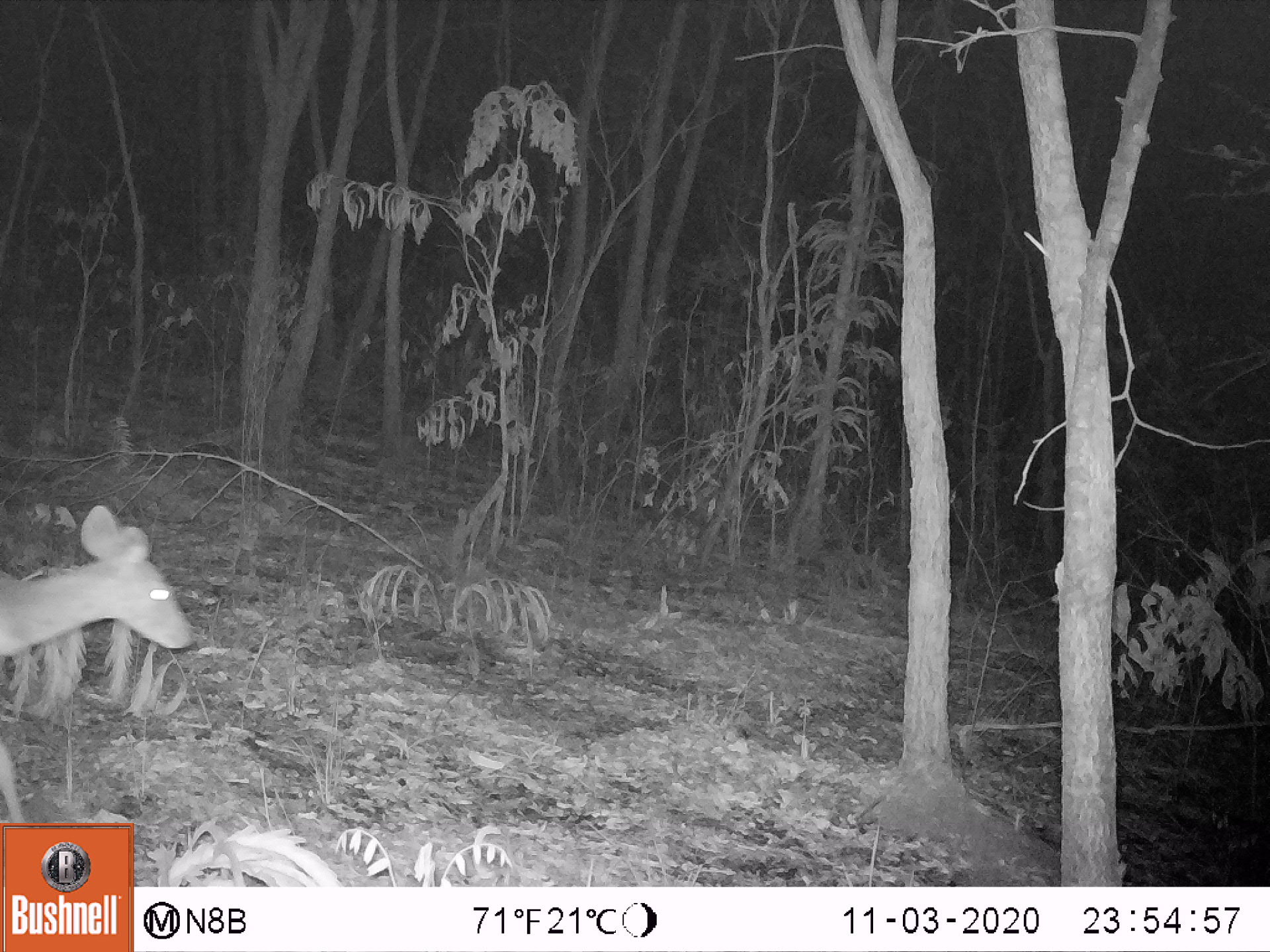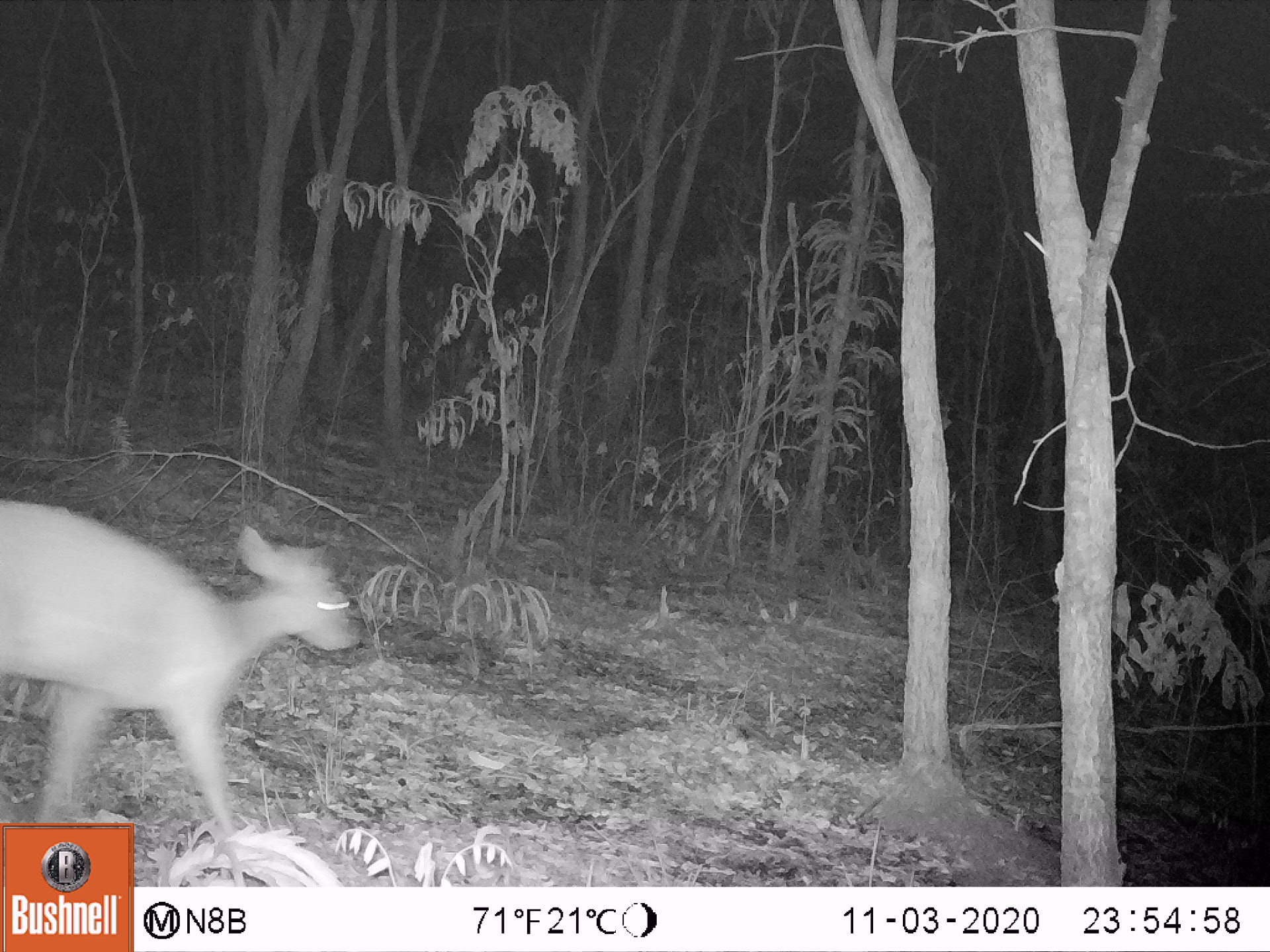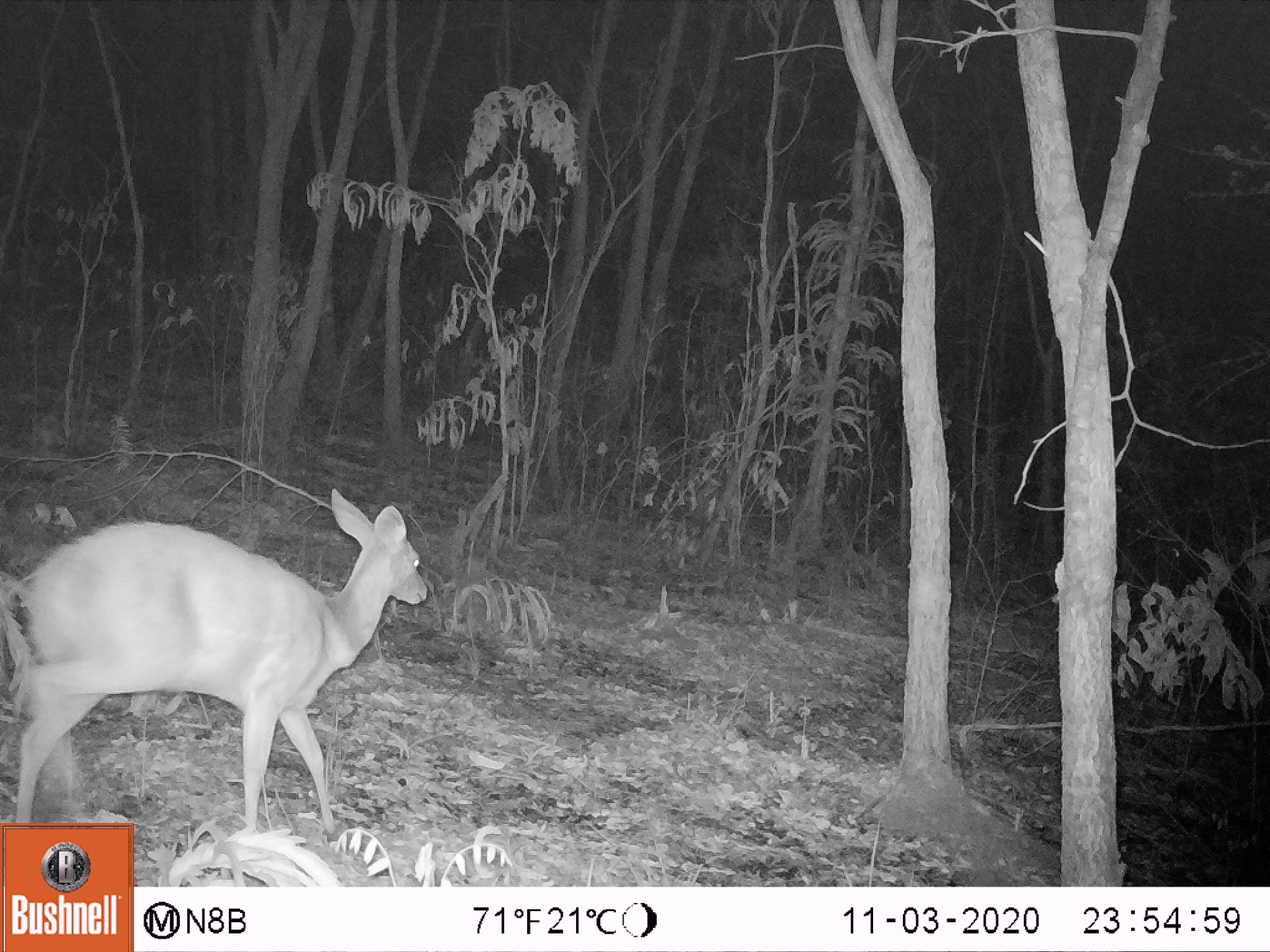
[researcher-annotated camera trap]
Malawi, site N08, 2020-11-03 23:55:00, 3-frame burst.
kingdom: Animalia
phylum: Chordata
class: Mammalia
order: Artiodactyla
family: Bovidae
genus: Tragelaphus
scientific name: Tragelaphus sylvaticus sylvaticus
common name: cape bushbuck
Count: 1.